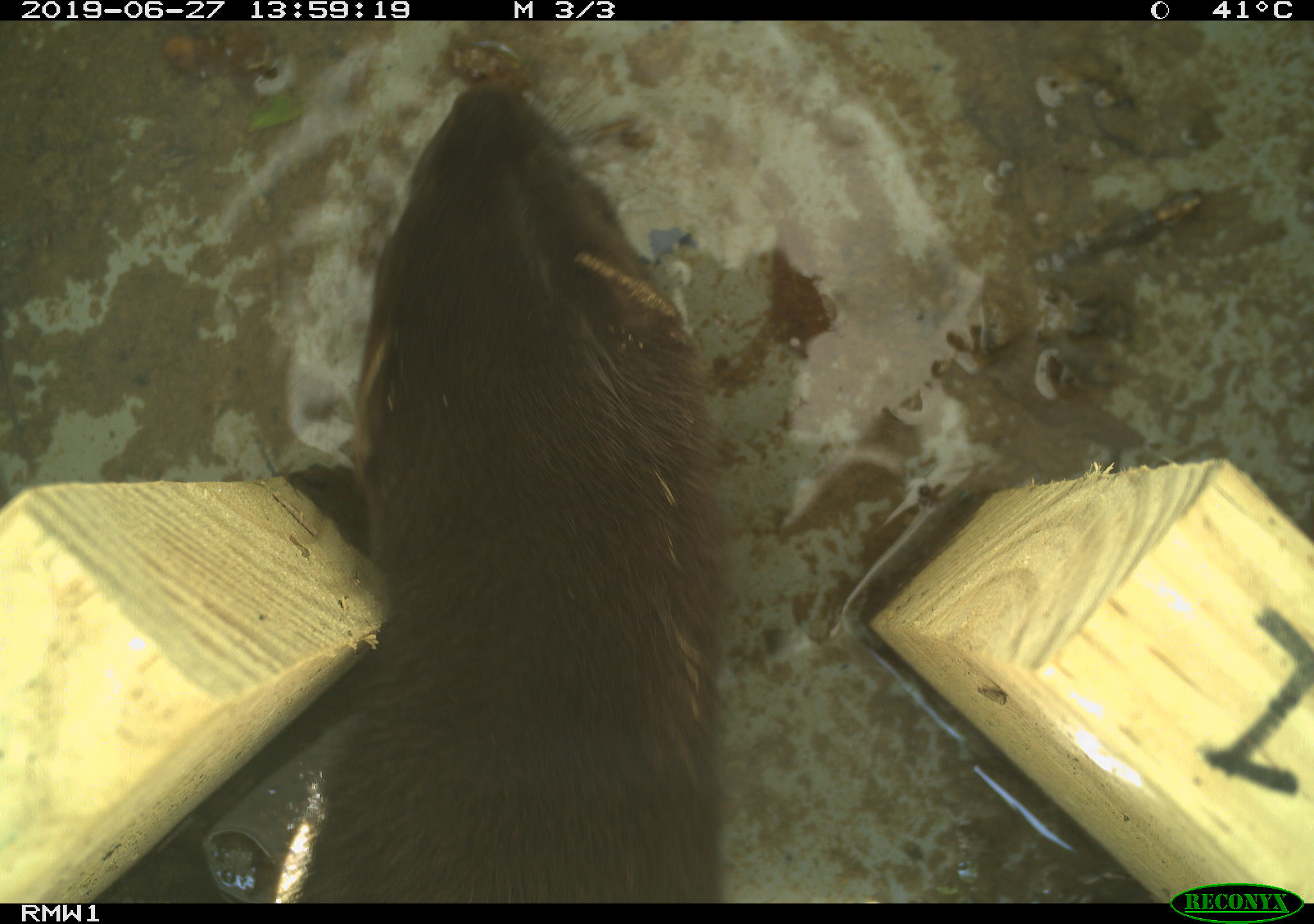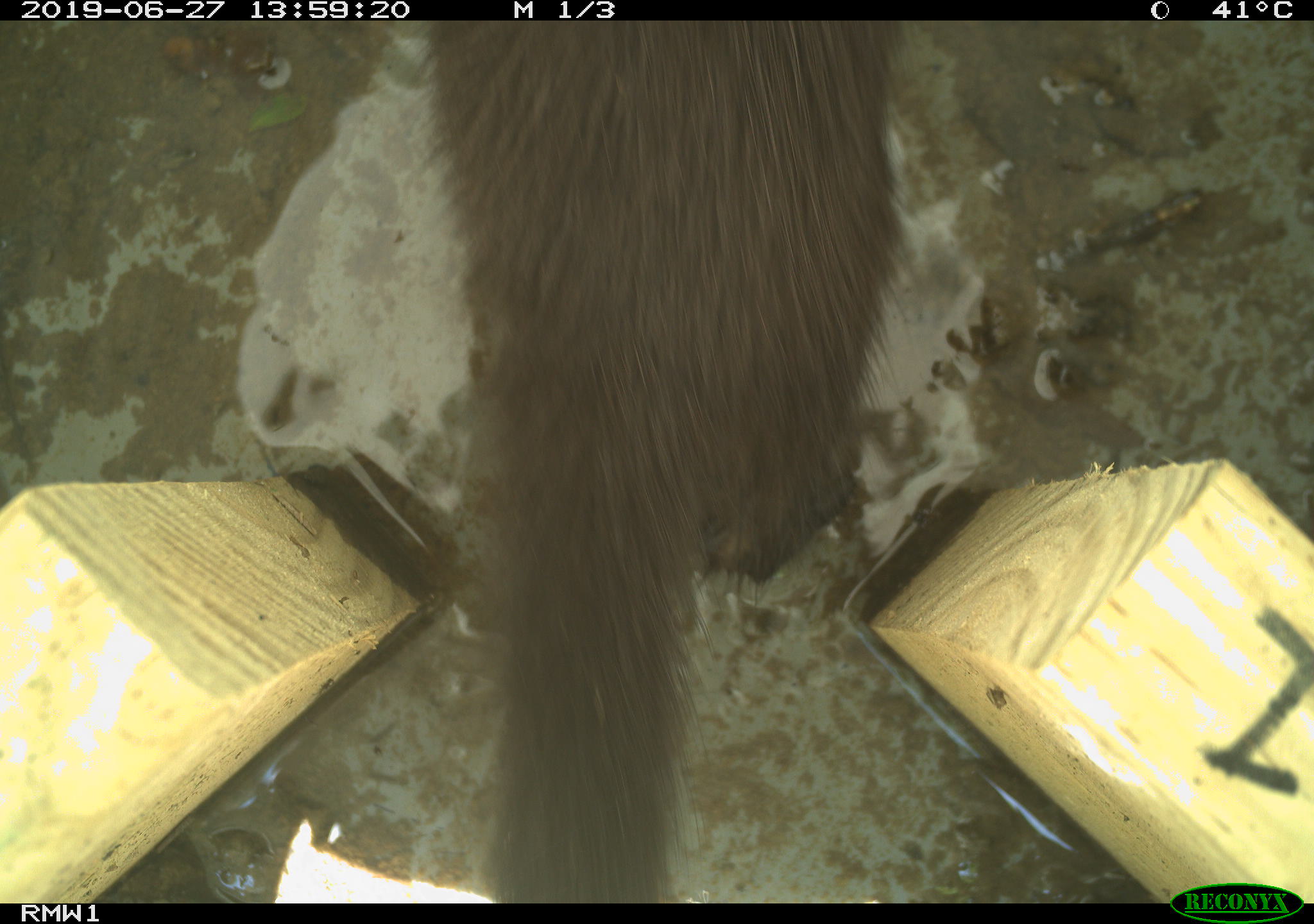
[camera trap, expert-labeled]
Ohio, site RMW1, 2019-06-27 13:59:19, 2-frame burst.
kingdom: Animalia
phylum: Chordata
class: Mammalia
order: Carnivora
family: Mustelidae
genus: Neogale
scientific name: Neogale vison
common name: american mink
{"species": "american mink (Neogale vison)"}